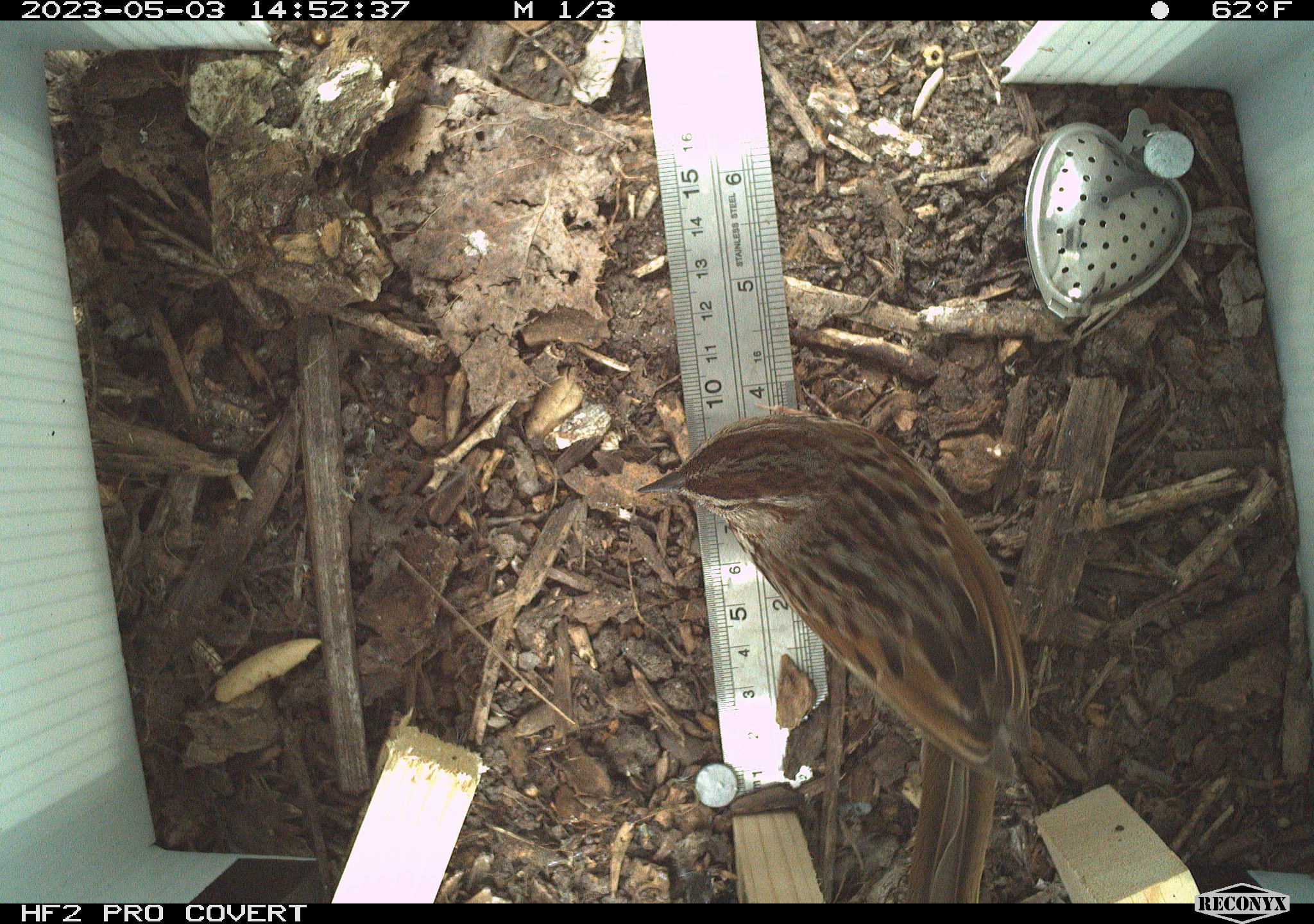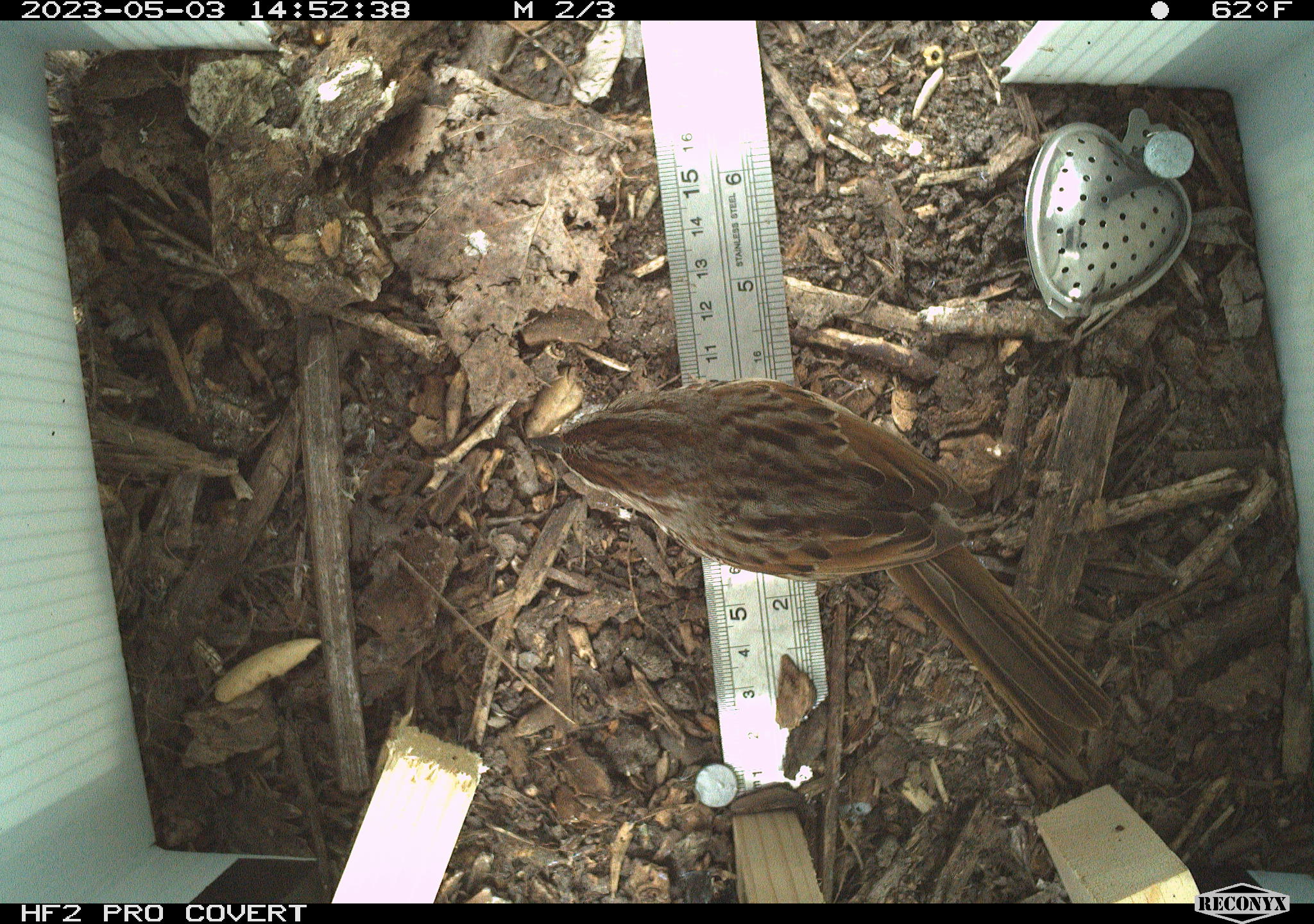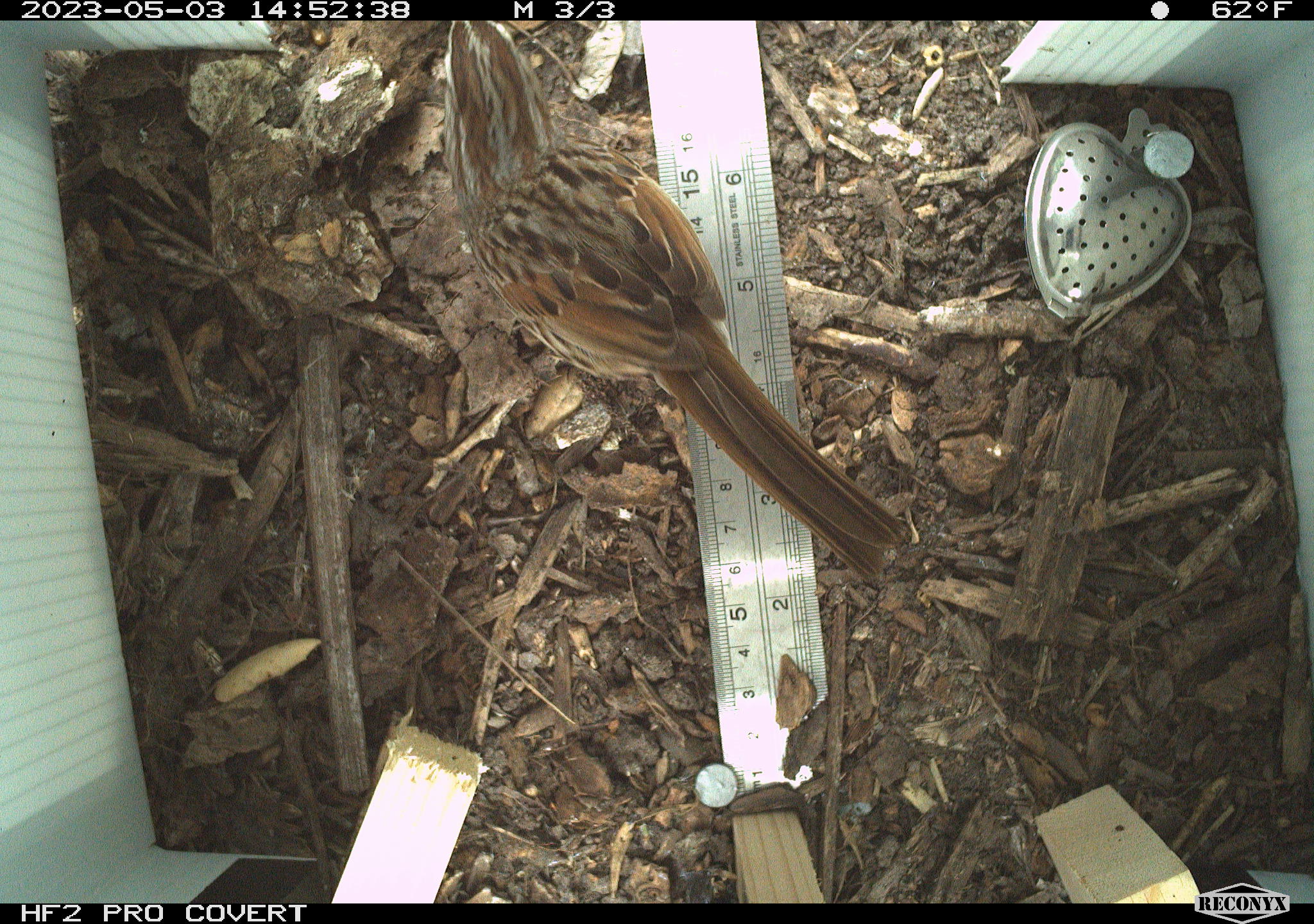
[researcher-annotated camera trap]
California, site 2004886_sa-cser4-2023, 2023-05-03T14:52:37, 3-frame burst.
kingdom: Animalia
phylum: Chordata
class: Aves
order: Passeriformes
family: Passerellidae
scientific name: Passerellidae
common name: new world sparrows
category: passerellidae family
Passerellidae family (new world sparrows) (Passerellidae).